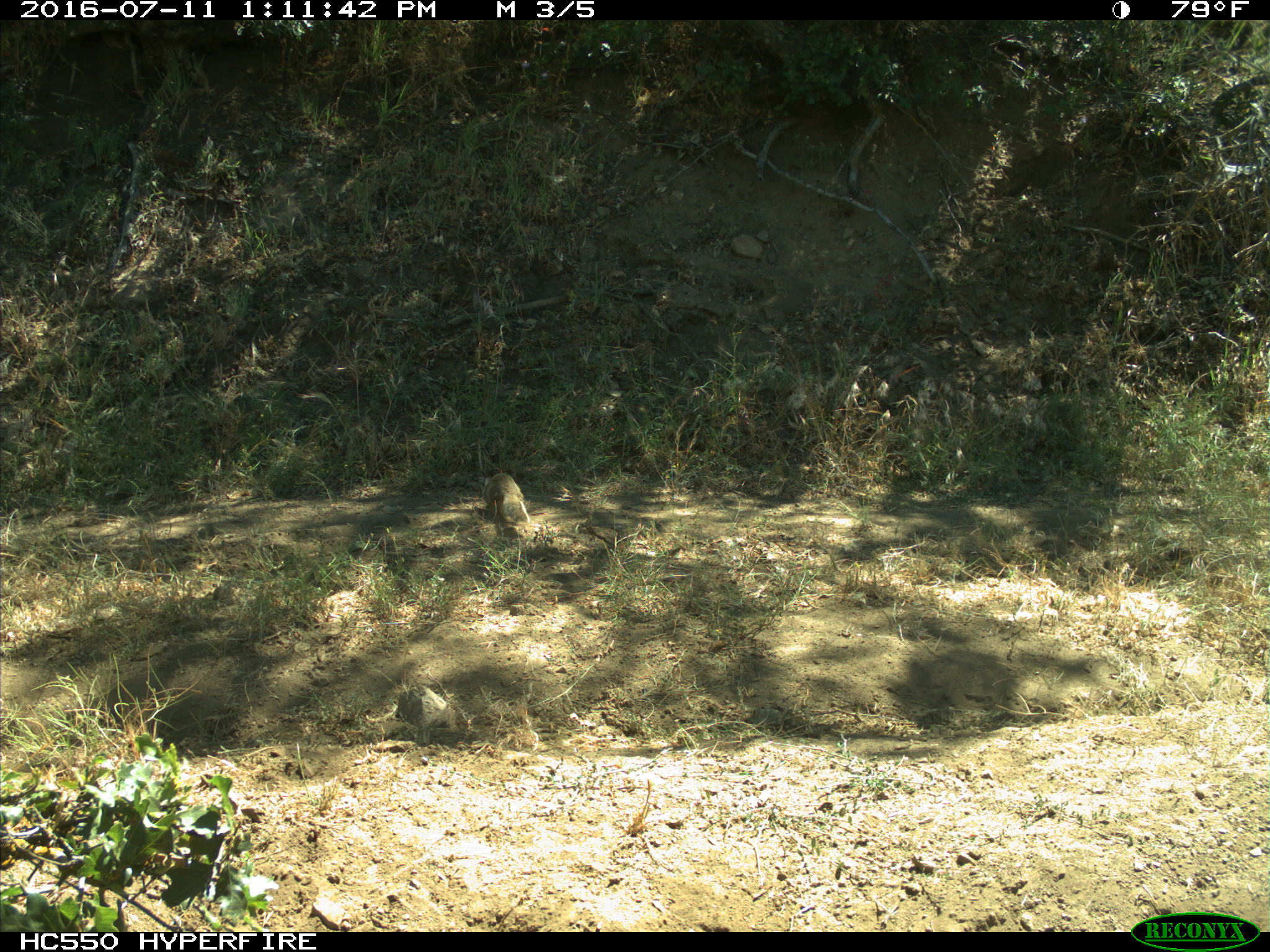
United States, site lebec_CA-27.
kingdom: Animalia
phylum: Chordata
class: Mammalia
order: Rodentia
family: Sciuridae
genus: Otospermophilus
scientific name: Otospermophilus beecheyi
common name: california ground squirrel